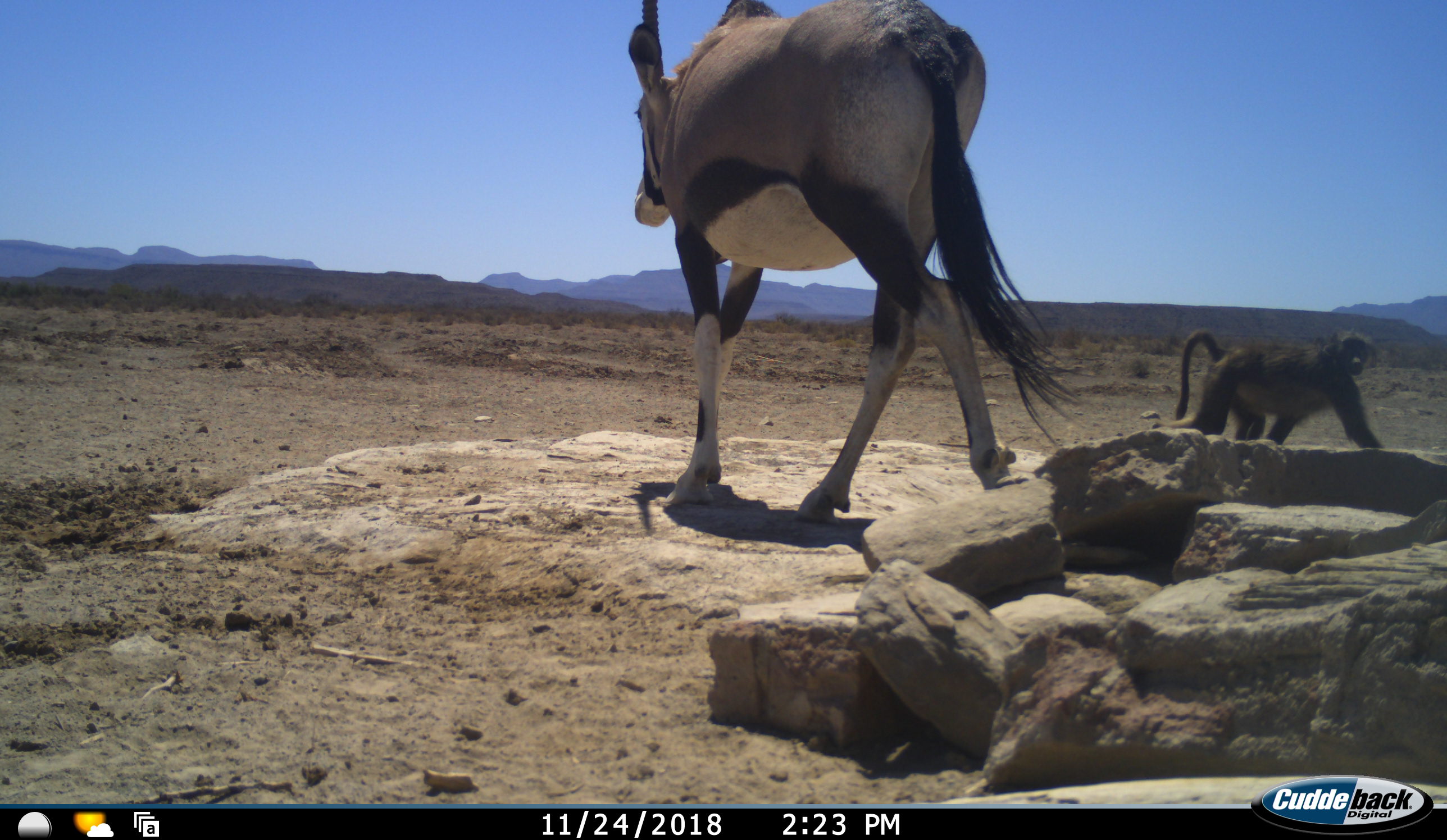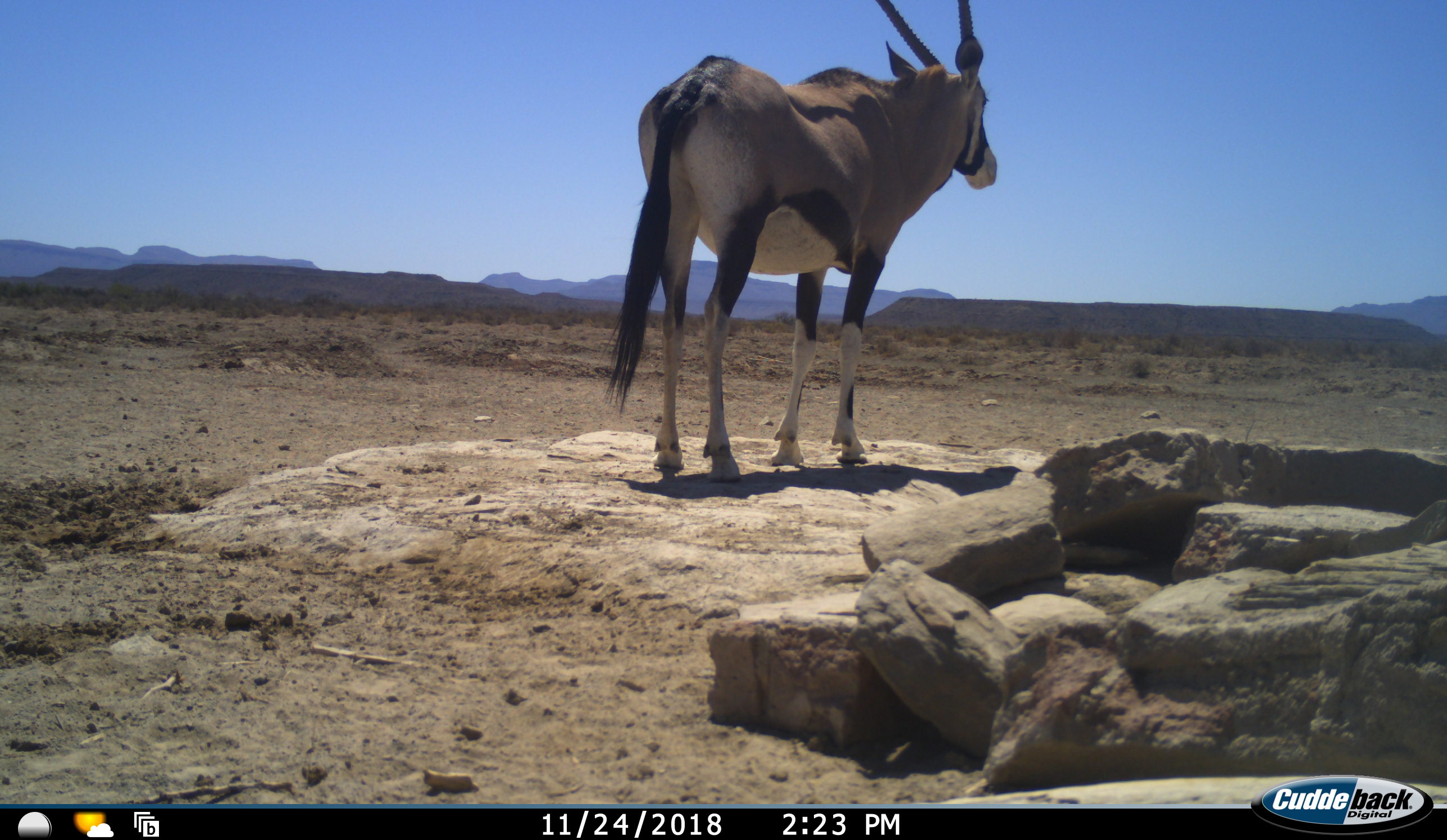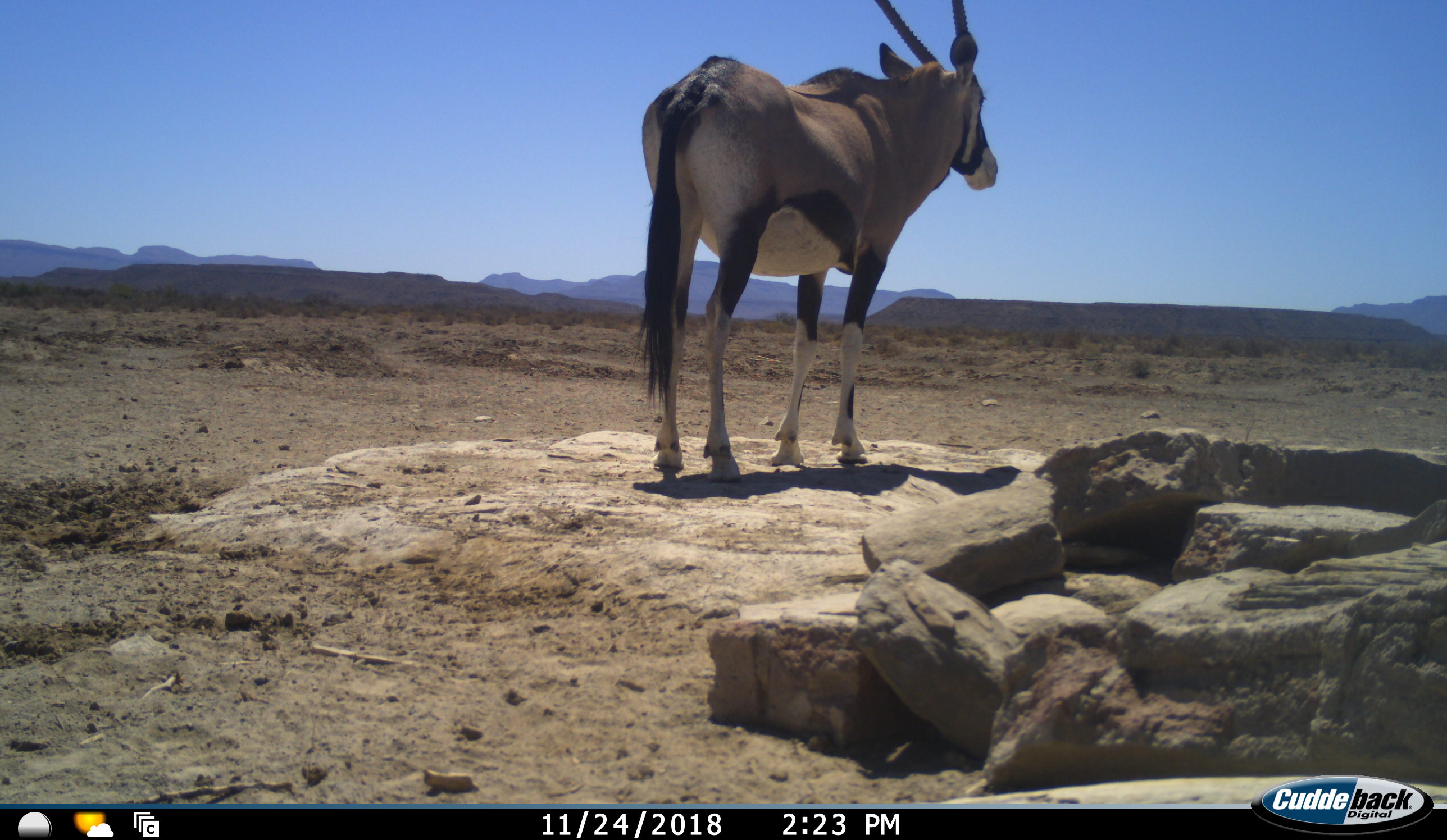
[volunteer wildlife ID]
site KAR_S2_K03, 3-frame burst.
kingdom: Animalia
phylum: Chordata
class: Mammalia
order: Primates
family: Cercopithecidae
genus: Papio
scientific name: Papio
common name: baboon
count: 1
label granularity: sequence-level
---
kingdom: Animalia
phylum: Chordata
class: Mammalia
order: Artiodactyla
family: Bovidae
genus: Oryx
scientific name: Oryx gazella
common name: gemsbok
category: oryx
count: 1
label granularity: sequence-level